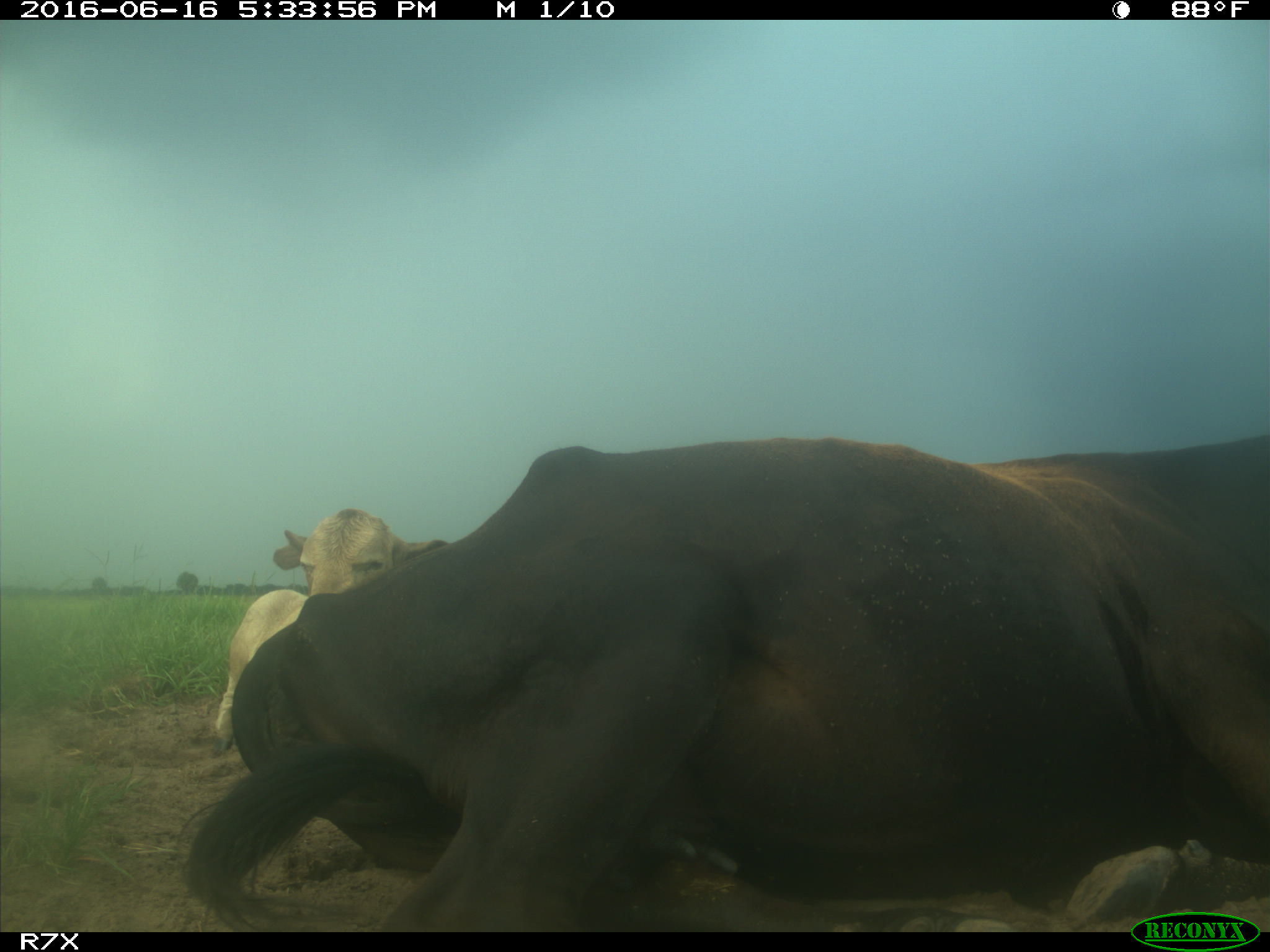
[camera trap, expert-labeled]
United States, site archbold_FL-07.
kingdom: Animalia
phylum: Chordata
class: Mammalia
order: Artiodactyla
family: Bovidae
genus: Bos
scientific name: Bos taurus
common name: domestic cow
Bos taurus (domestic cow).